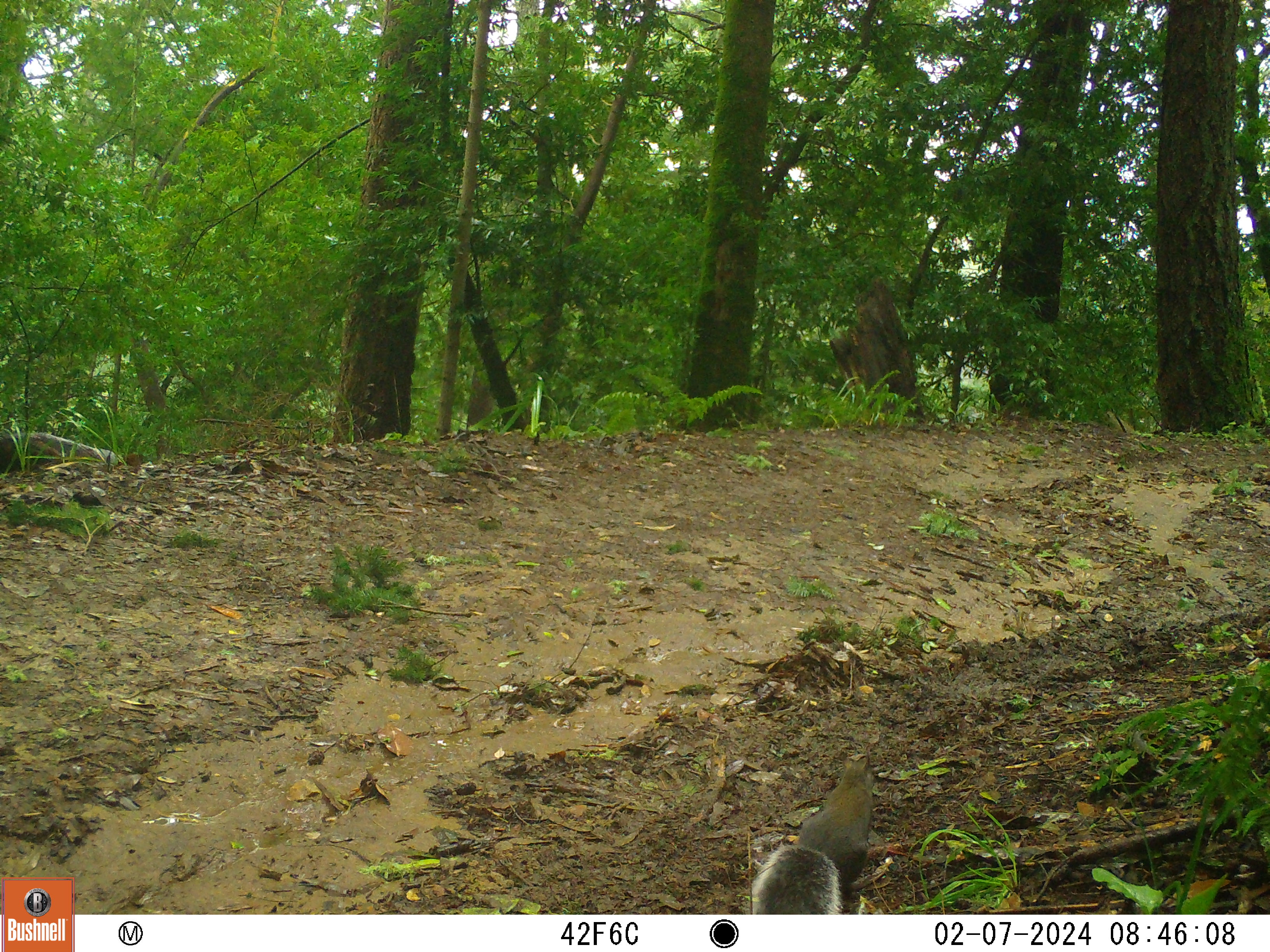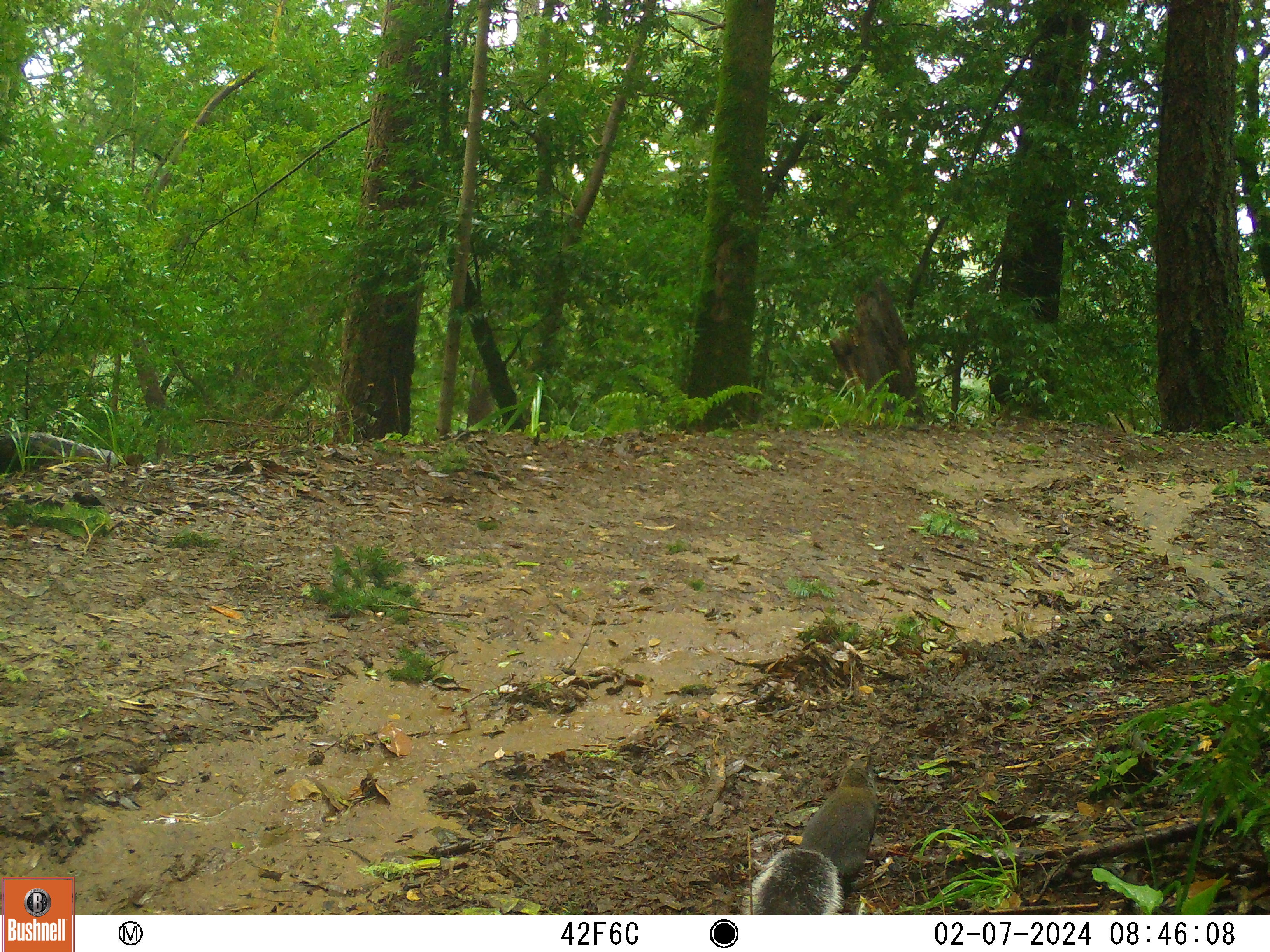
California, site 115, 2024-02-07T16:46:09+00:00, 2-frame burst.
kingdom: Animalia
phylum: Chordata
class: Mammalia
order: Rodentia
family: Sciuridae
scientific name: Sciuridae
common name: squirrel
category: unknown squirrel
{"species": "unknown squirrel (squirrel) (Sciuridae)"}